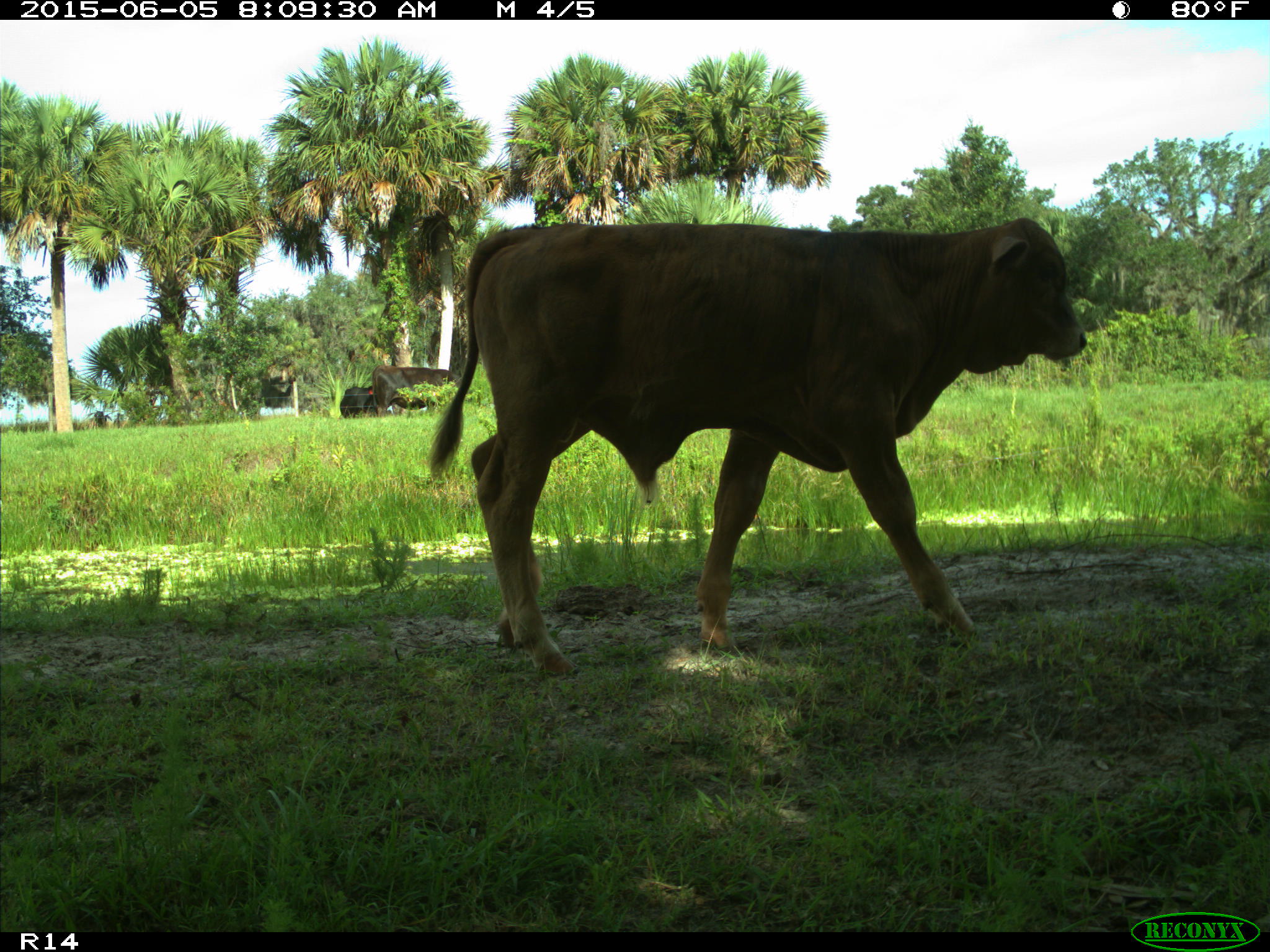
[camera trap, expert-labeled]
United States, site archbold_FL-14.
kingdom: Animalia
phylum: Chordata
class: Mammalia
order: Artiodactyla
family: Bovidae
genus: Bos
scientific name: Bos taurus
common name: domestic cow